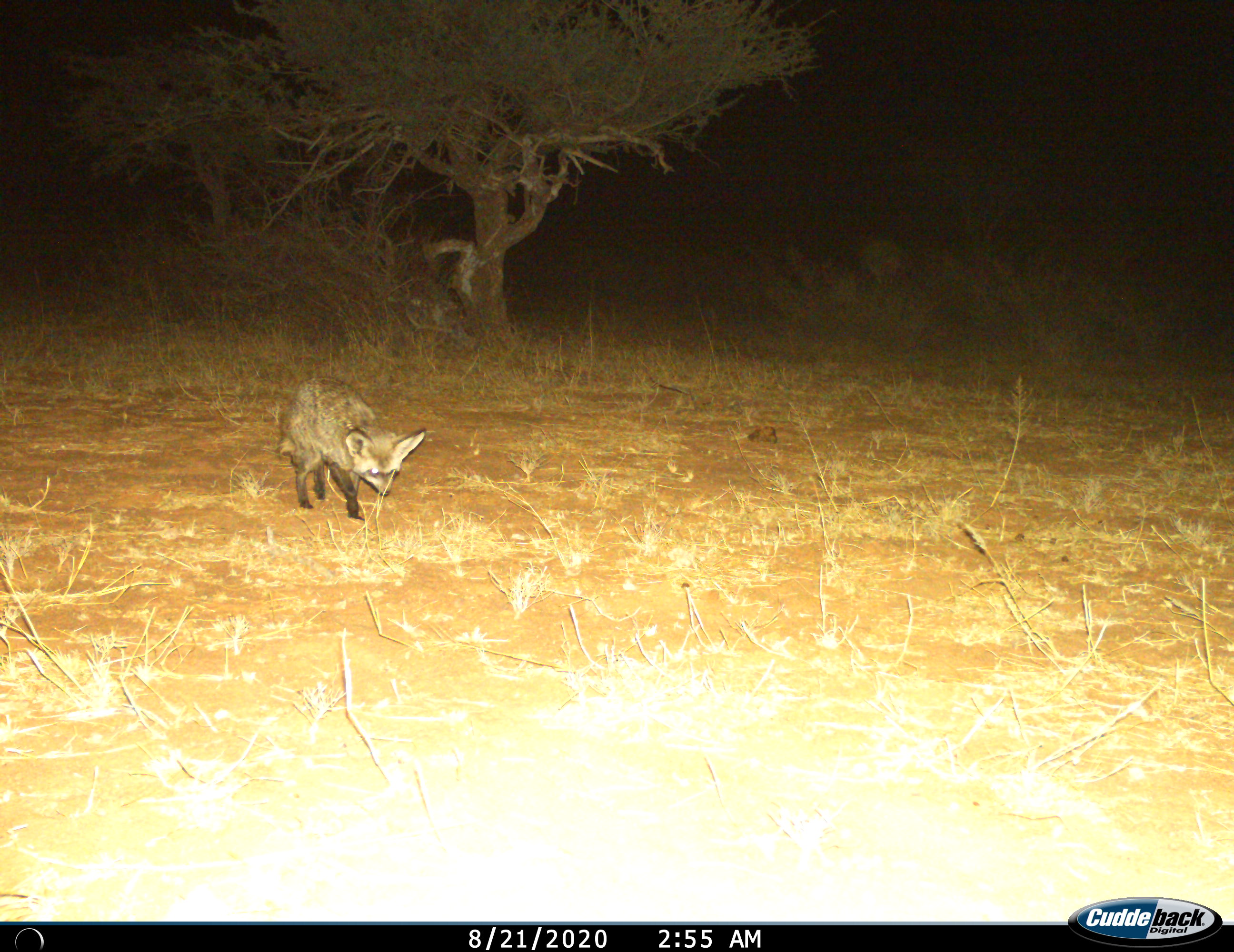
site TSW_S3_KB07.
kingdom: Animalia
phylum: Chordata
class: Mammalia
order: Carnivora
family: Canidae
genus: Otocyon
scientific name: Otocyon megalotis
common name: bat-eared fox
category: foxbateared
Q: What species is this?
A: Foxbateared (bat-eared fox) (Otocyon megalotis).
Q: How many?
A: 1.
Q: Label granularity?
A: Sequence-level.